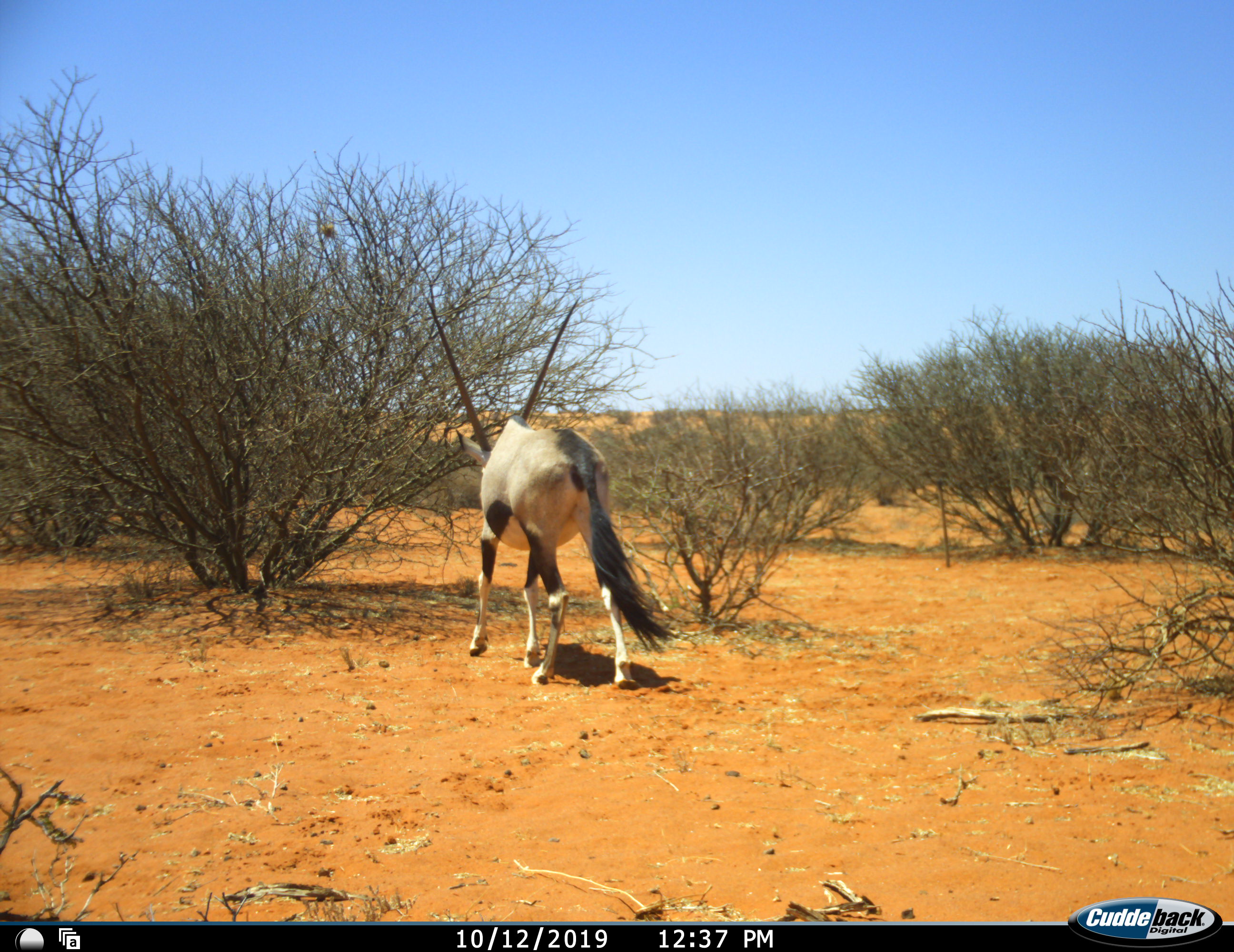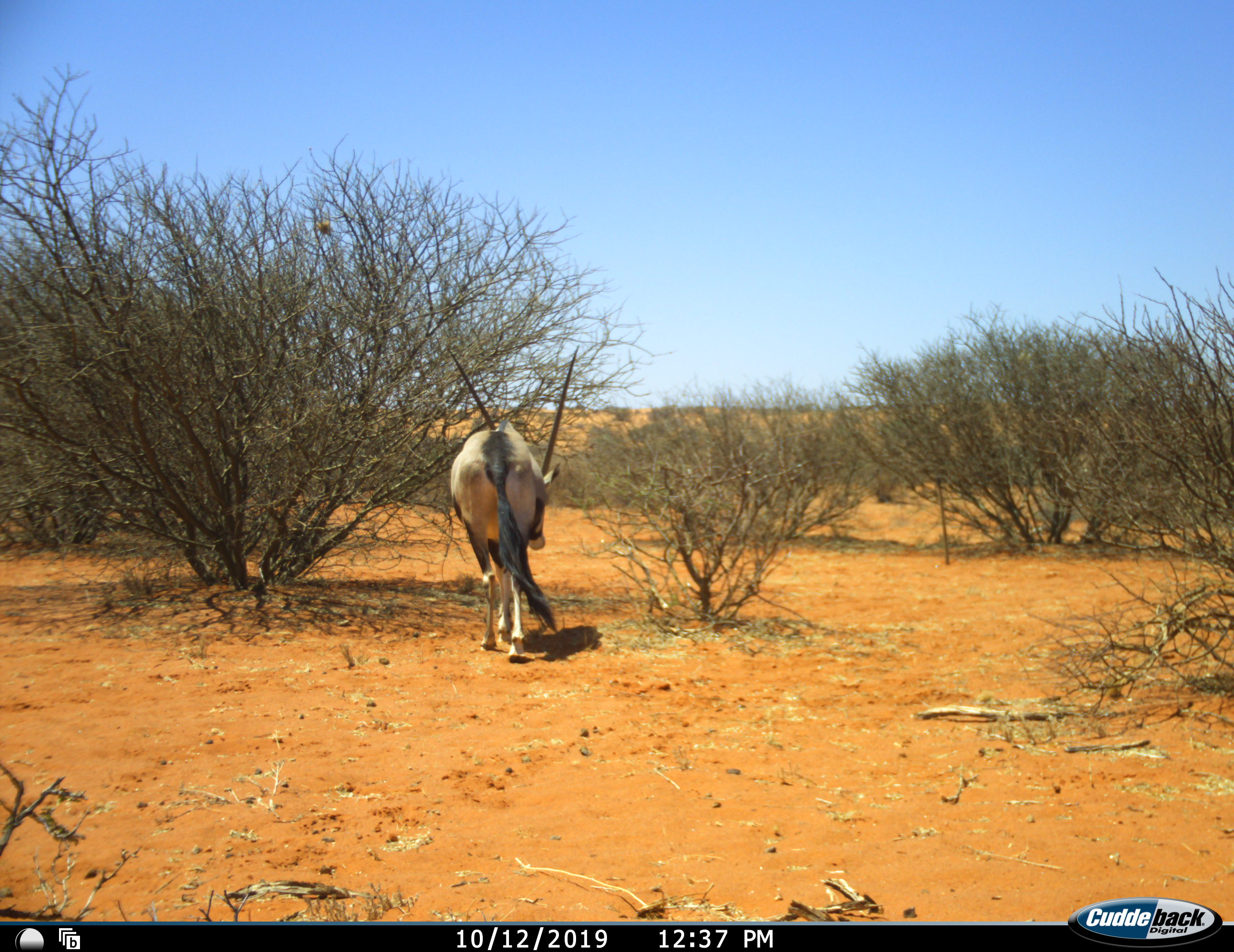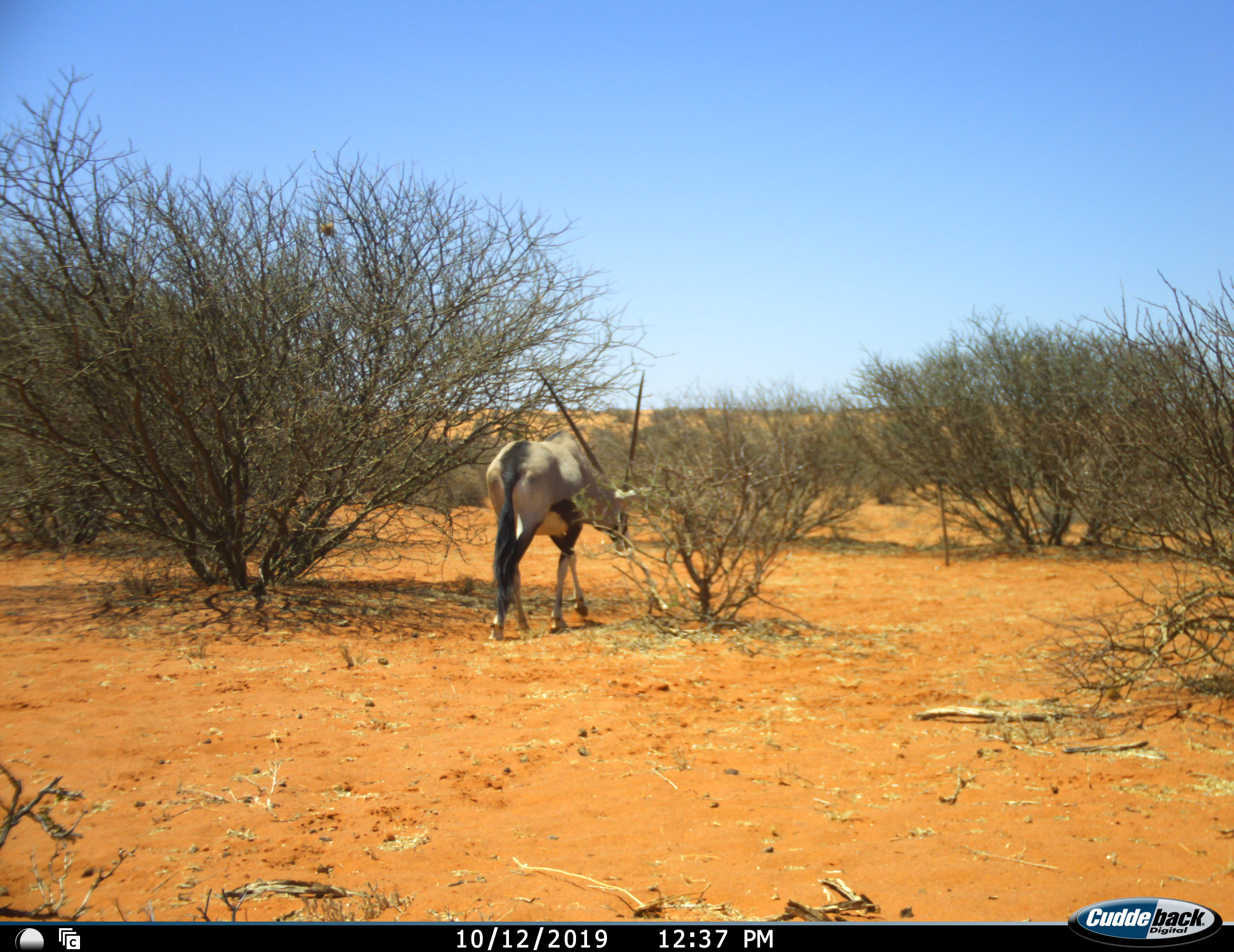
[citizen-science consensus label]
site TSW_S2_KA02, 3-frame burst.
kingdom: Animalia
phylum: Chordata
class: Mammalia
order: Artiodactyla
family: Bovidae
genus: Oryx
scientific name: Oryx gazella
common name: gemsbok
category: oryx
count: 1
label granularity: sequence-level